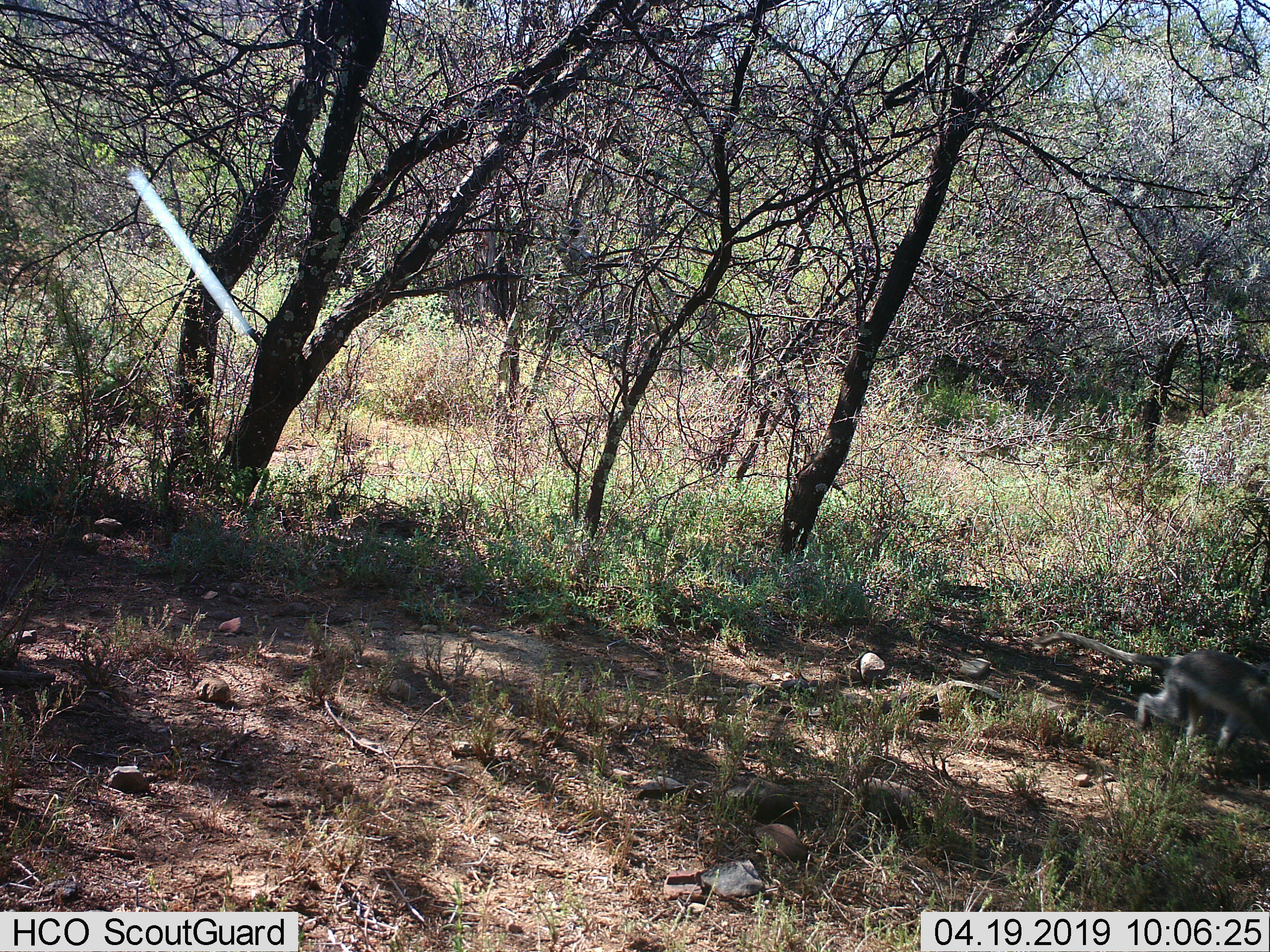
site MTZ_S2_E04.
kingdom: Animalia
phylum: Chordata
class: Mammalia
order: Primates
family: Cercopithecidae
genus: Chlorocebus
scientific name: Chlorocebus pygerythrus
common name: vervet monkey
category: monkeyvervet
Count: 1.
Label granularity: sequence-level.